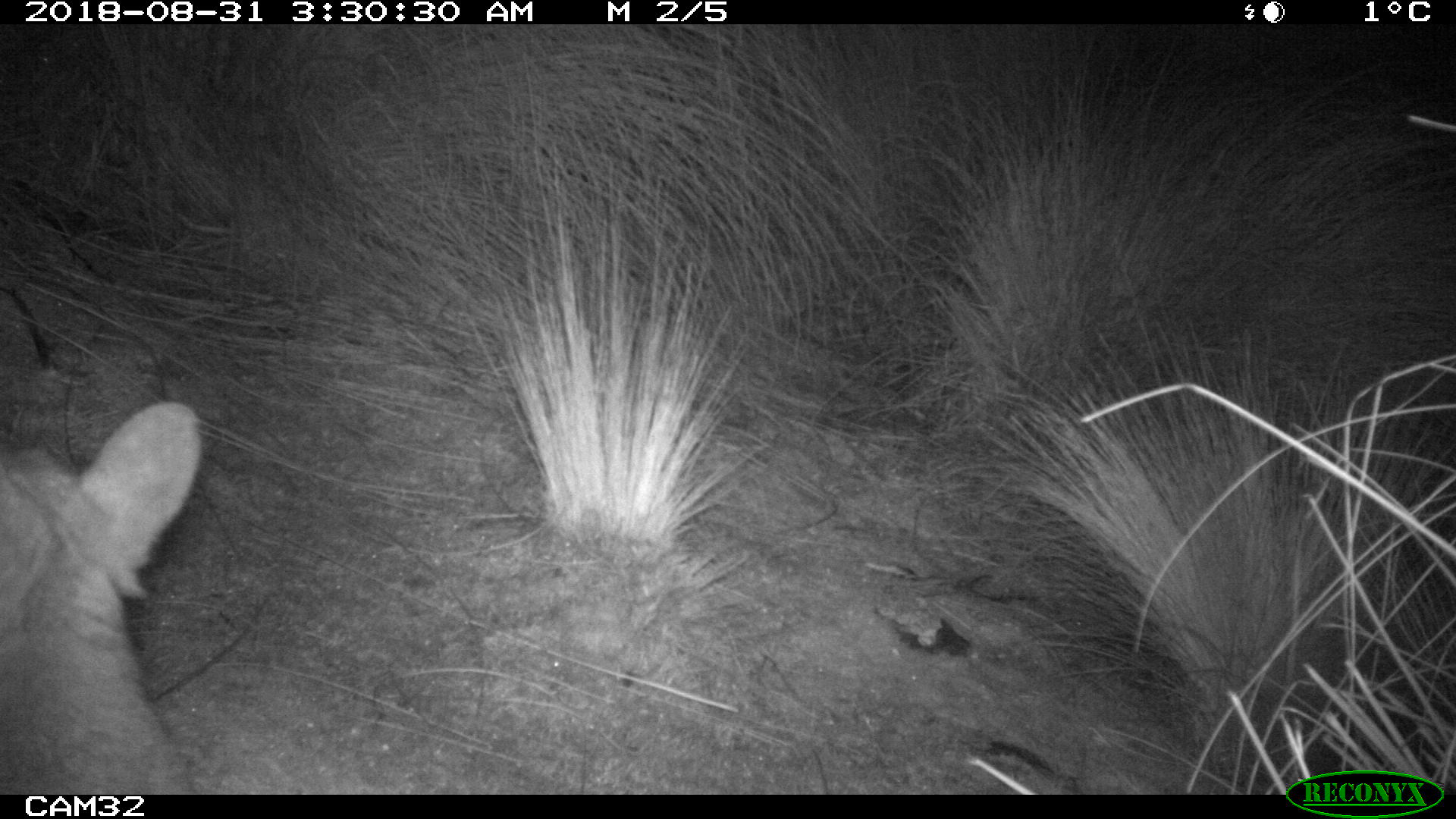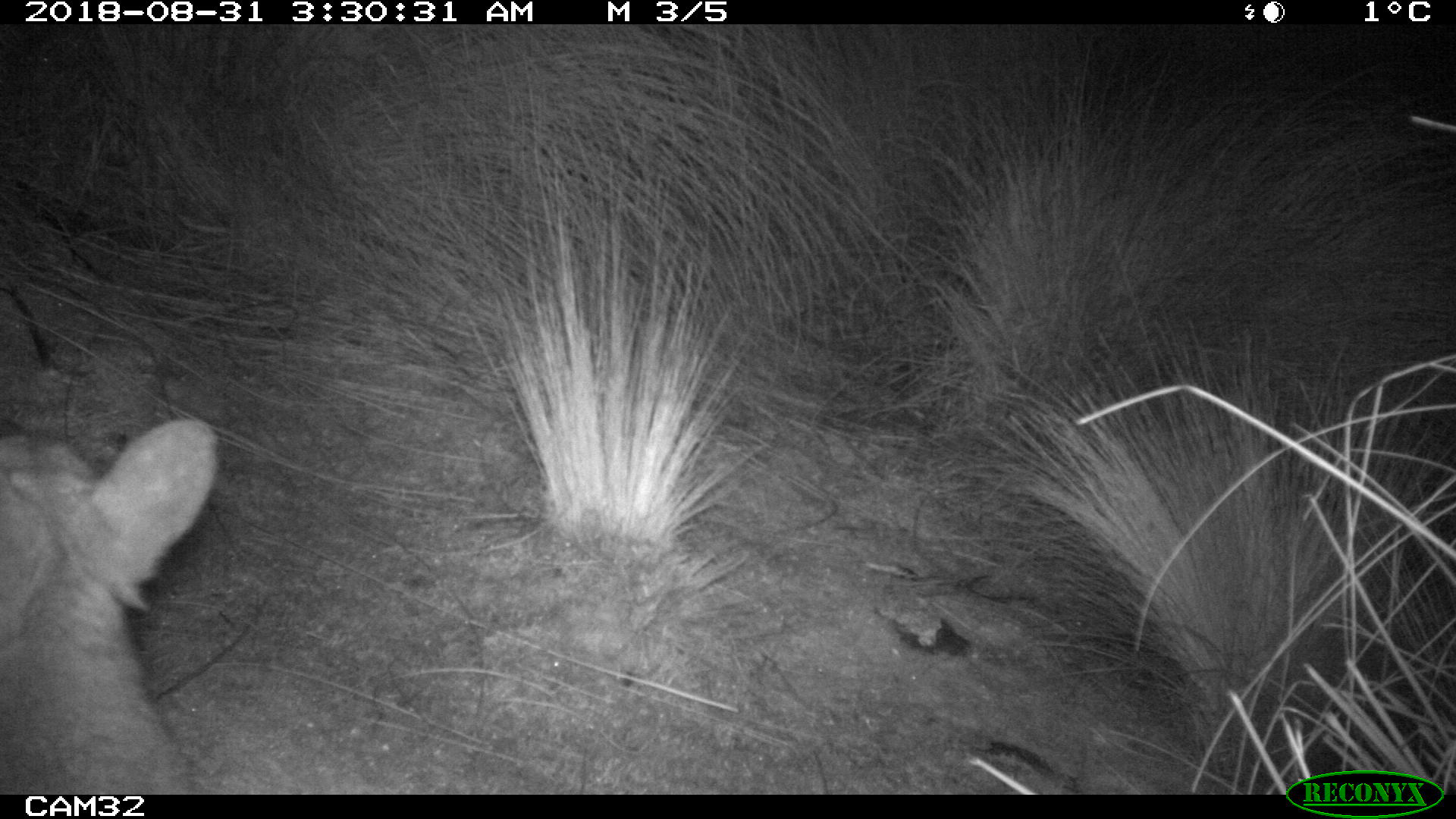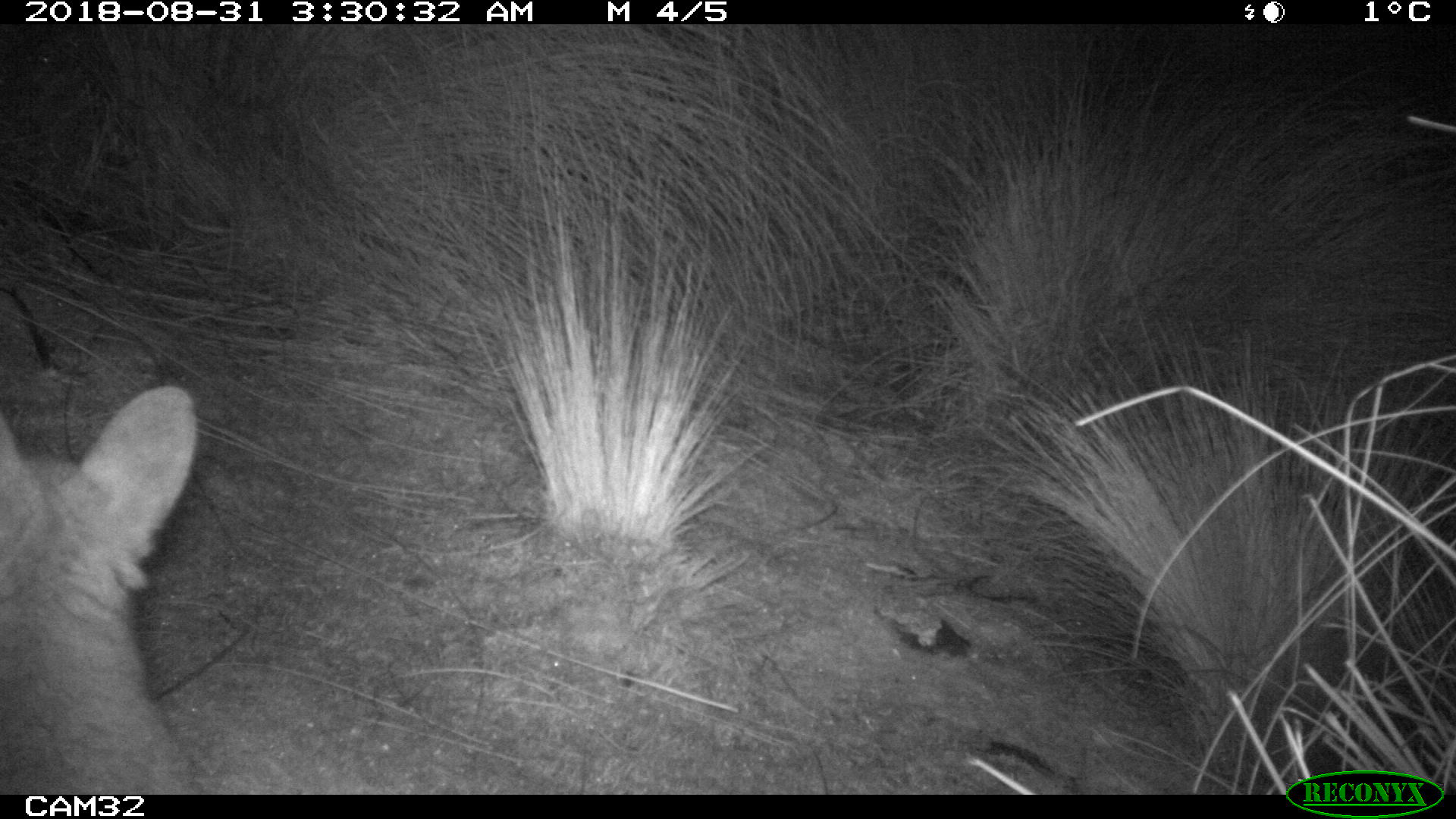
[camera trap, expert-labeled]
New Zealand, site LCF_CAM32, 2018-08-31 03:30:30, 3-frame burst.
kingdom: Animalia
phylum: Chordata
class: Mammalia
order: Diprotodontia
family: Macropodidae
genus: Notamacropus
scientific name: Notamacropus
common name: wallaby